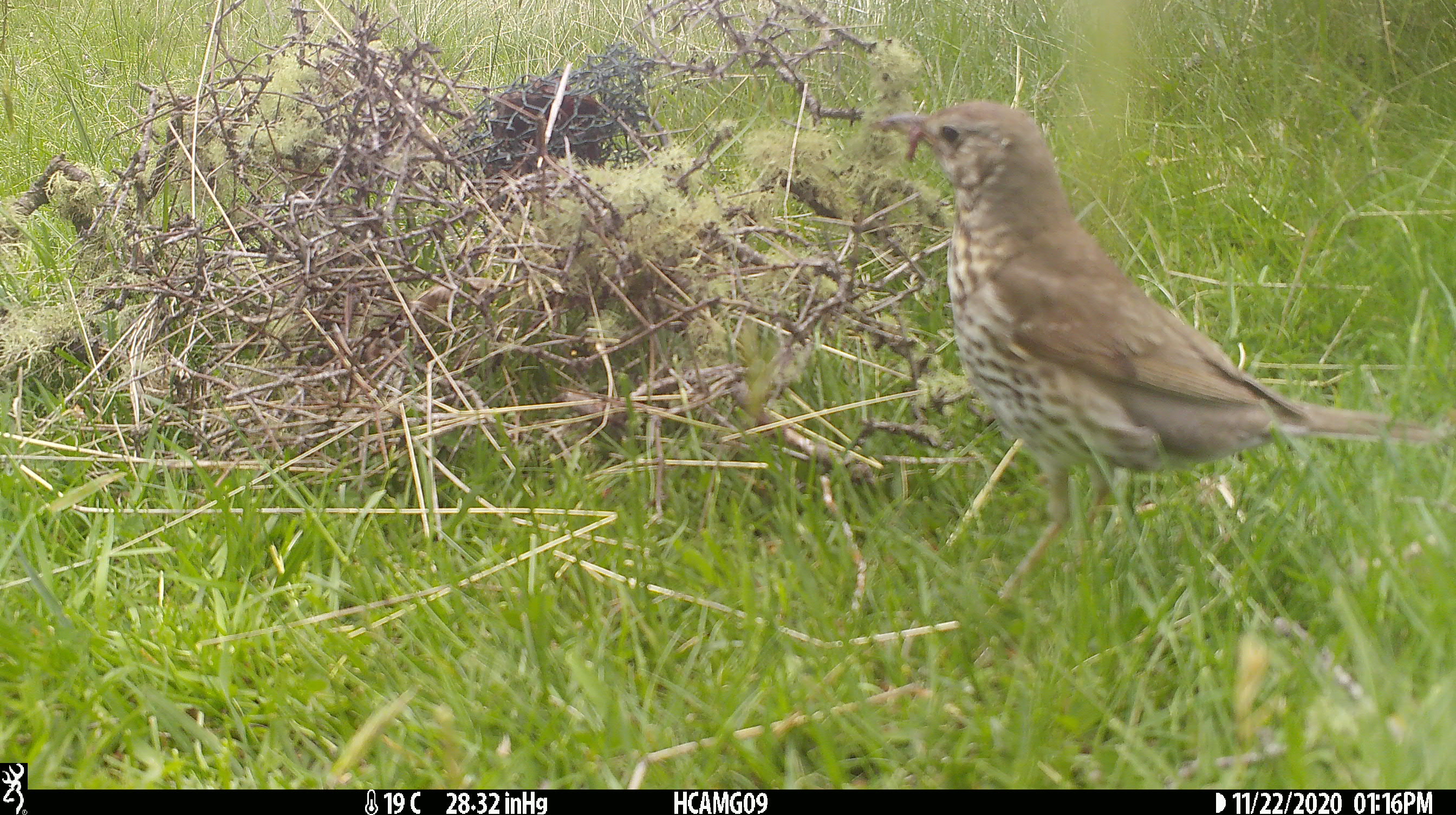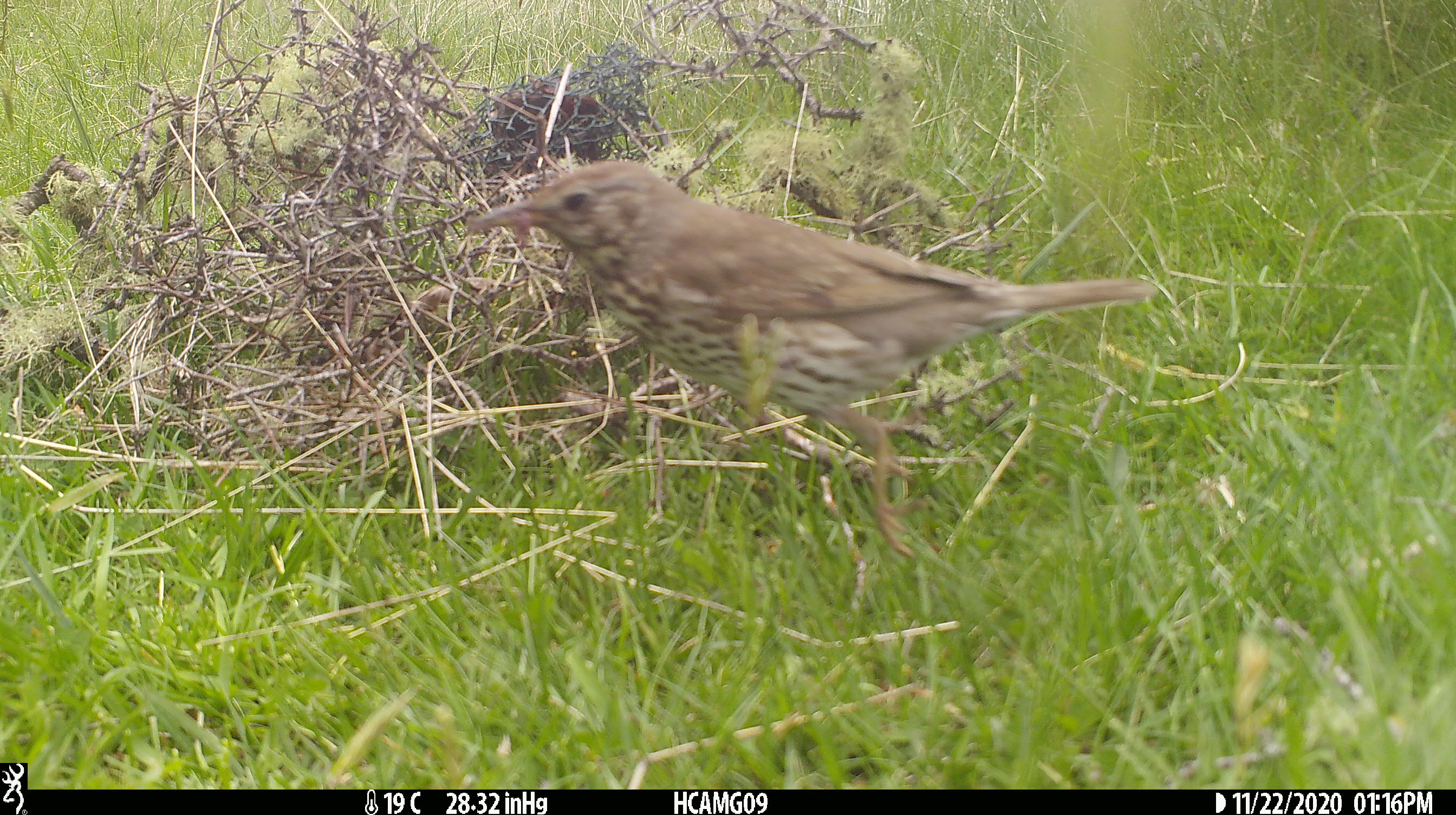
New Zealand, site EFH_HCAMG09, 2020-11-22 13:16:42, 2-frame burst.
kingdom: Animalia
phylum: Chordata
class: Aves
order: Passeriformes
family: Turdidae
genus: Turdus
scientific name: Turdus philomelos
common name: song thrush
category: thrush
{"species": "thrush (song thrush) (Turdus philomelos)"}